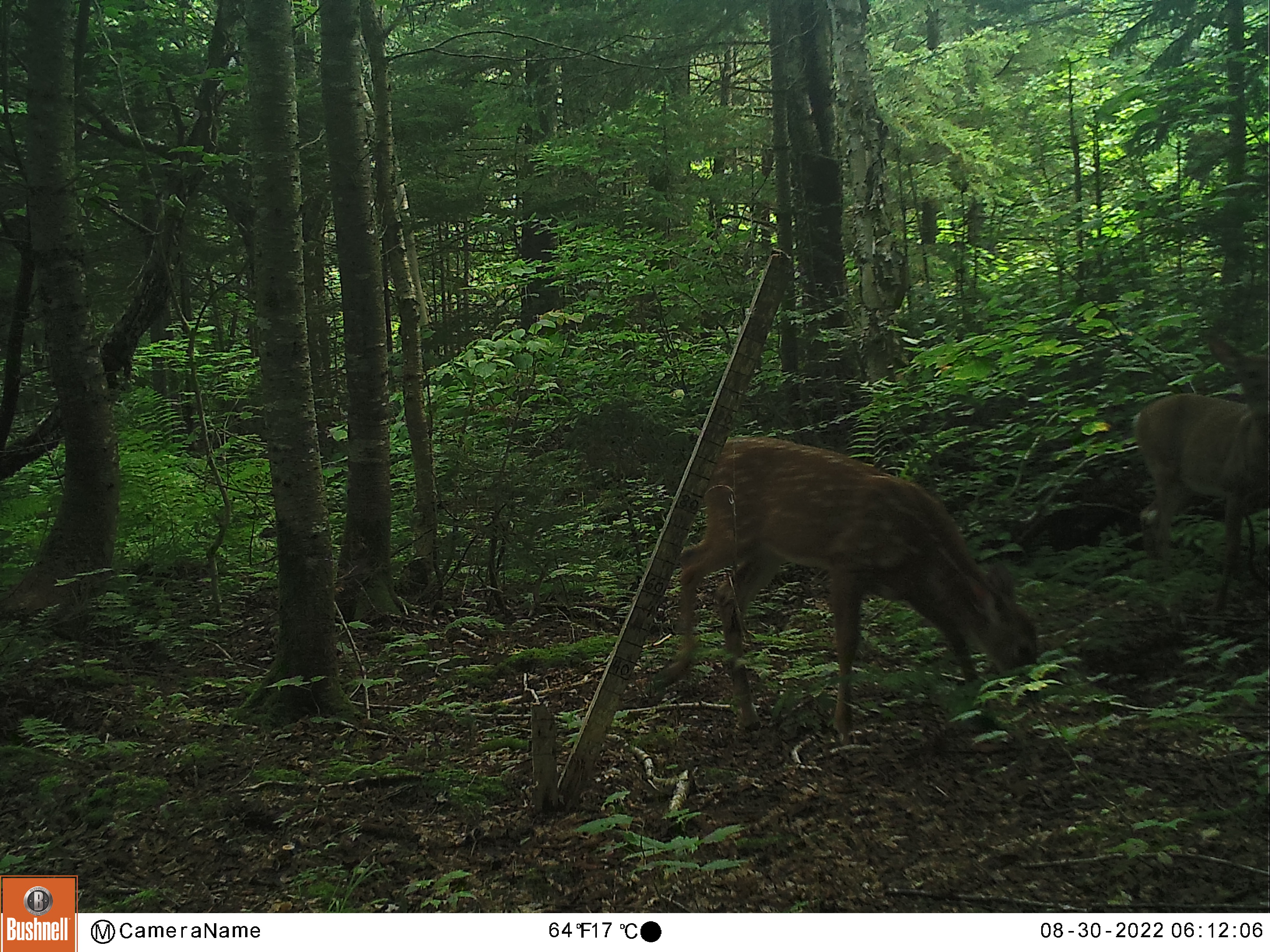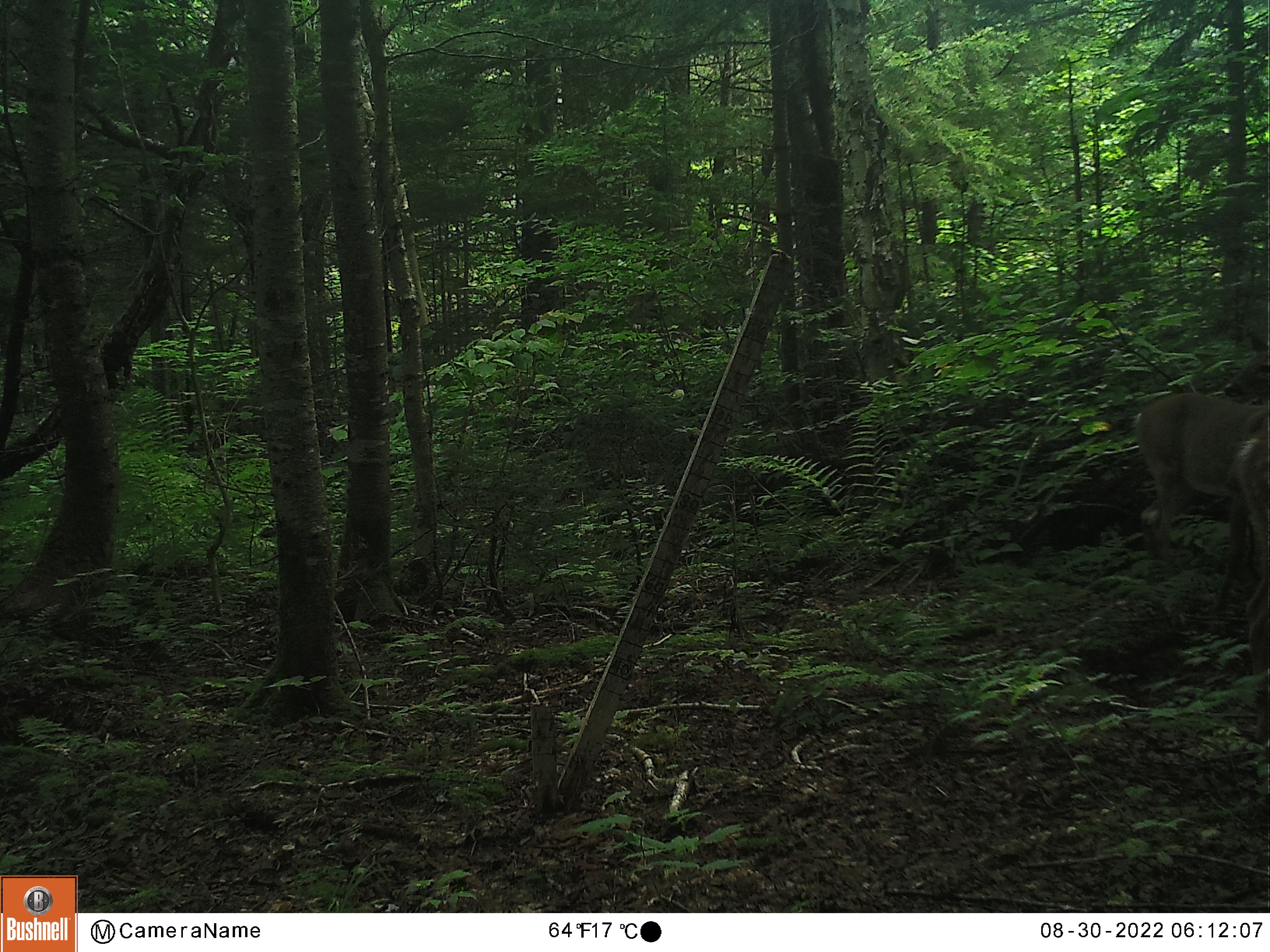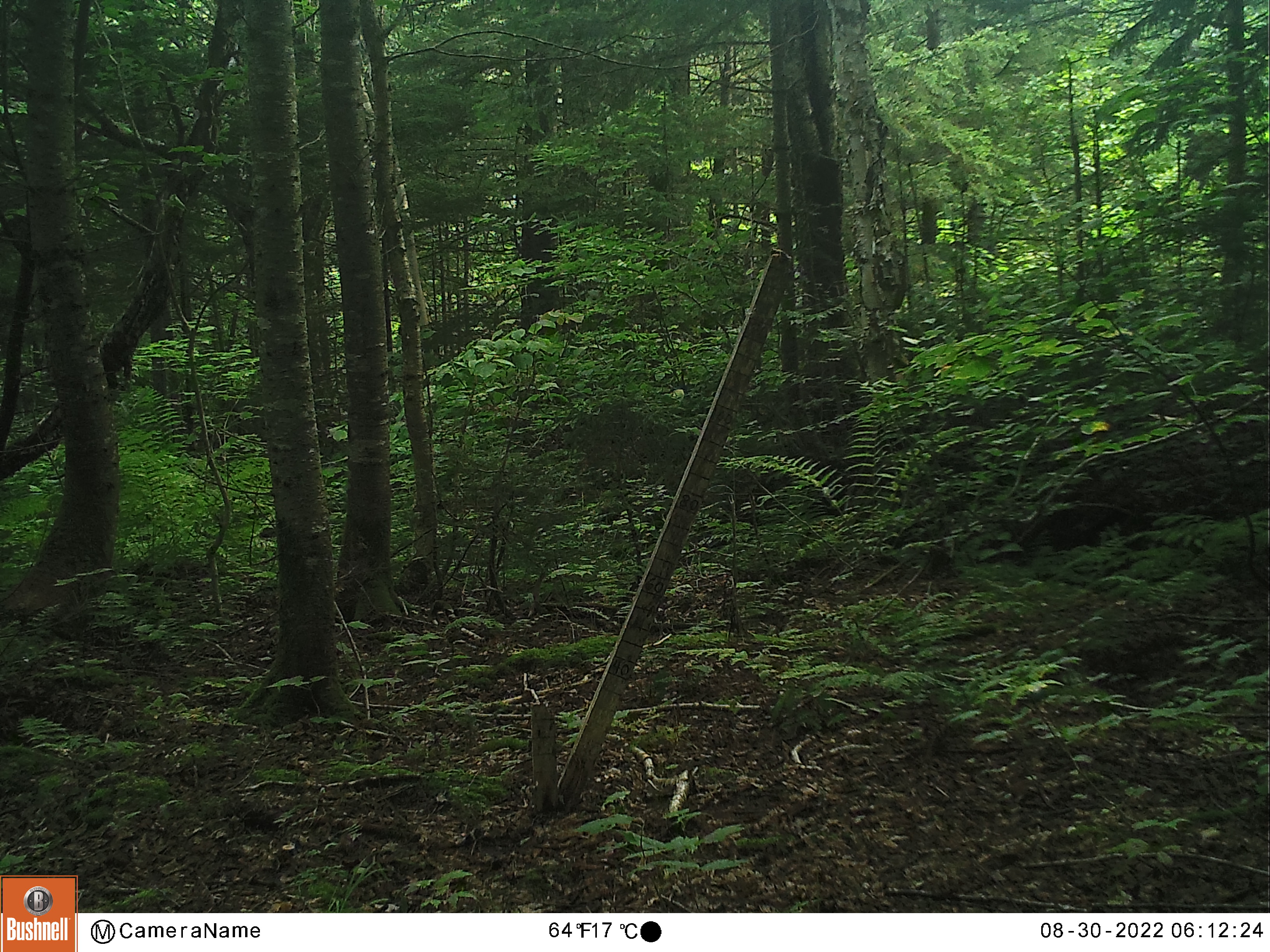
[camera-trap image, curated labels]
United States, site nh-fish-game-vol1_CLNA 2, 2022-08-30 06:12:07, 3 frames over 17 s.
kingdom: Animalia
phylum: Chordata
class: Mammalia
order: Artiodactyla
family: Cervidae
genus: Odocoileus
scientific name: Odocoileus virginianus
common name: white-tailed deer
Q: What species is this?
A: White-tailed deer (Odocoileus virginianus).